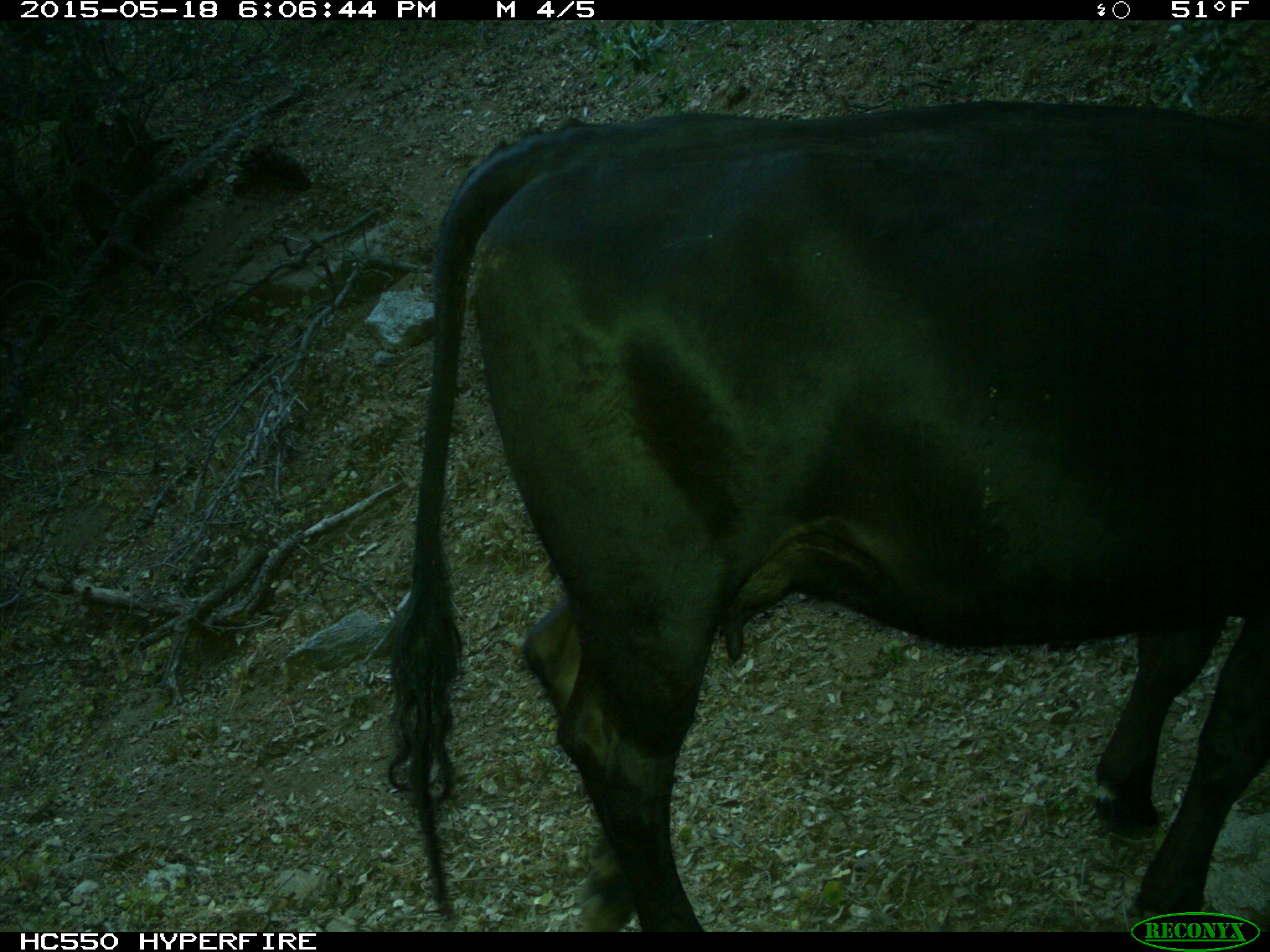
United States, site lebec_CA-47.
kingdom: Animalia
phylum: Chordata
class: Mammalia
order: Artiodactyla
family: Bovidae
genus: Bos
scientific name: Bos taurus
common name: domestic cow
Bos taurus (domestic cow).